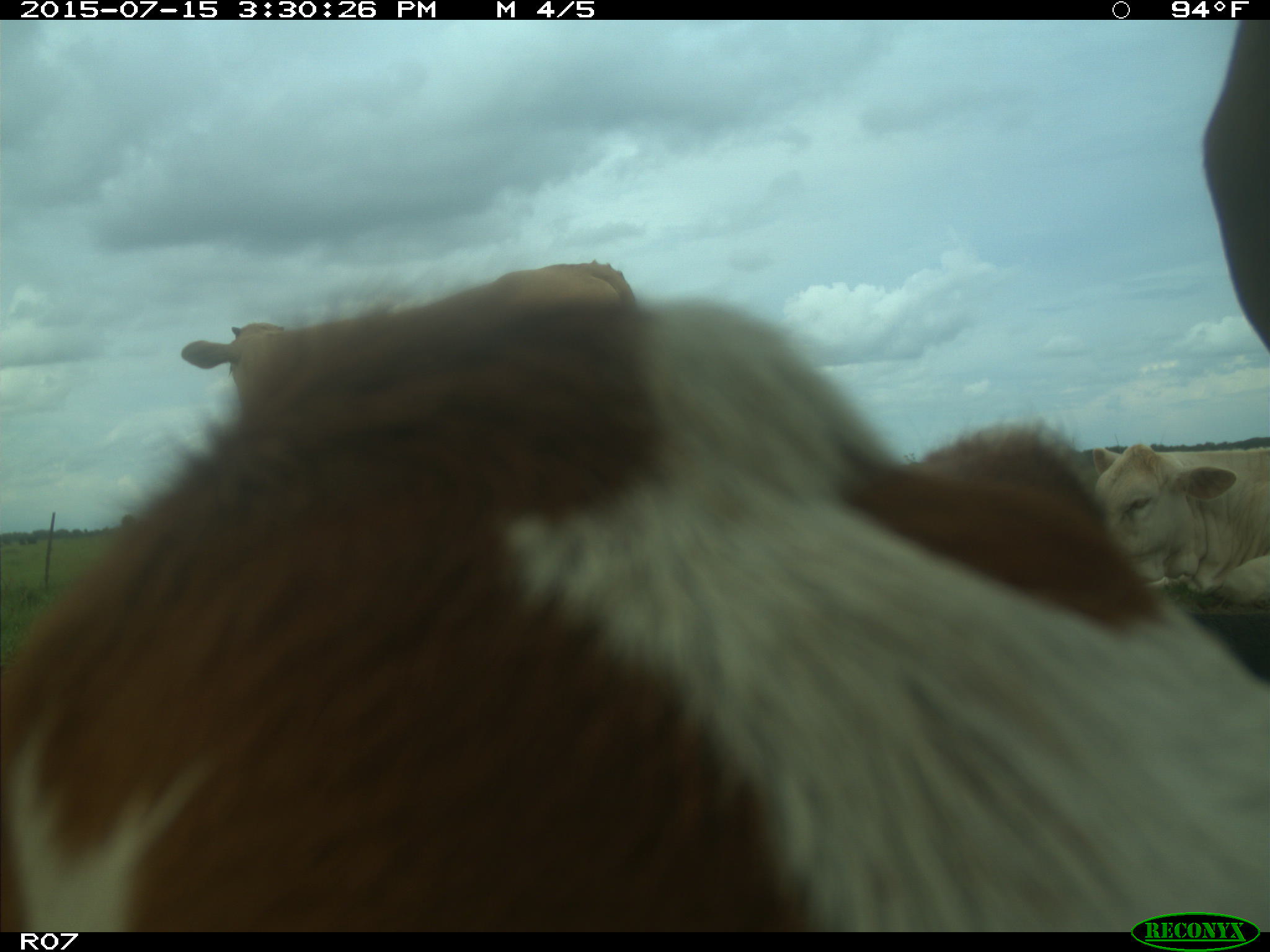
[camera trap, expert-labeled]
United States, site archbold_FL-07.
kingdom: Animalia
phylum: Chordata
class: Mammalia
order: Artiodactyla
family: Bovidae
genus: Bos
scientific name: Bos taurus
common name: domestic cow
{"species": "Bos taurus (domestic cow)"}